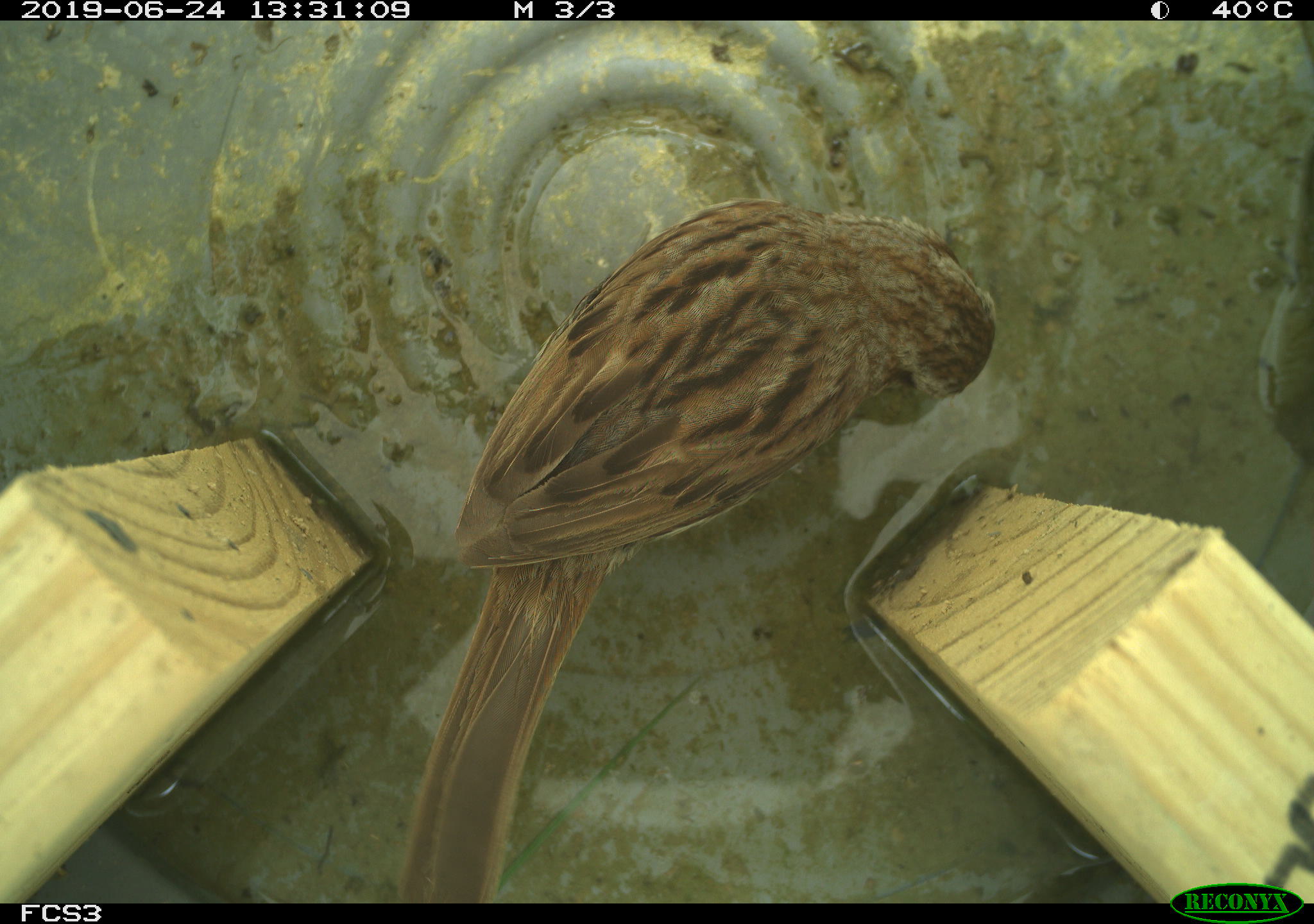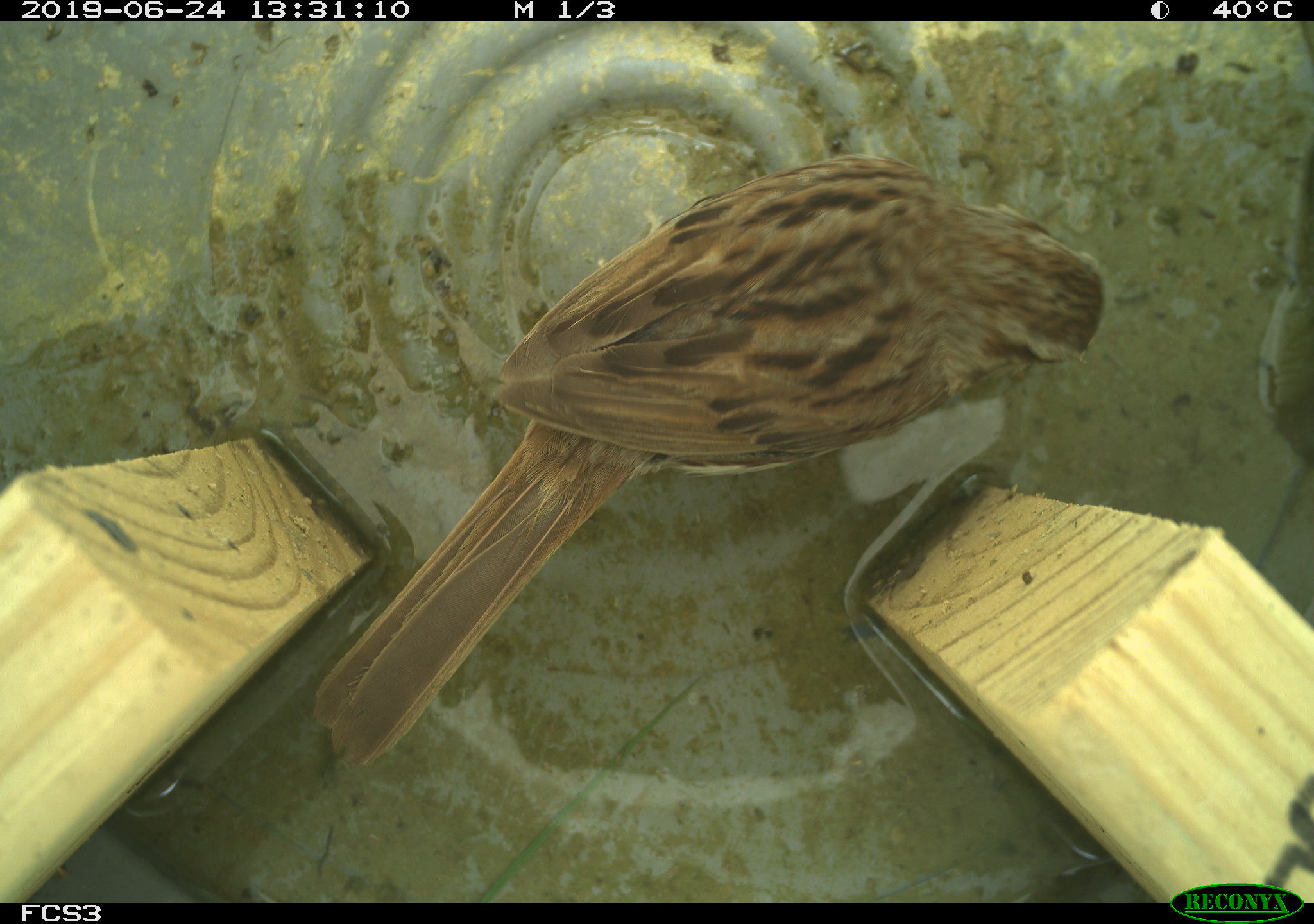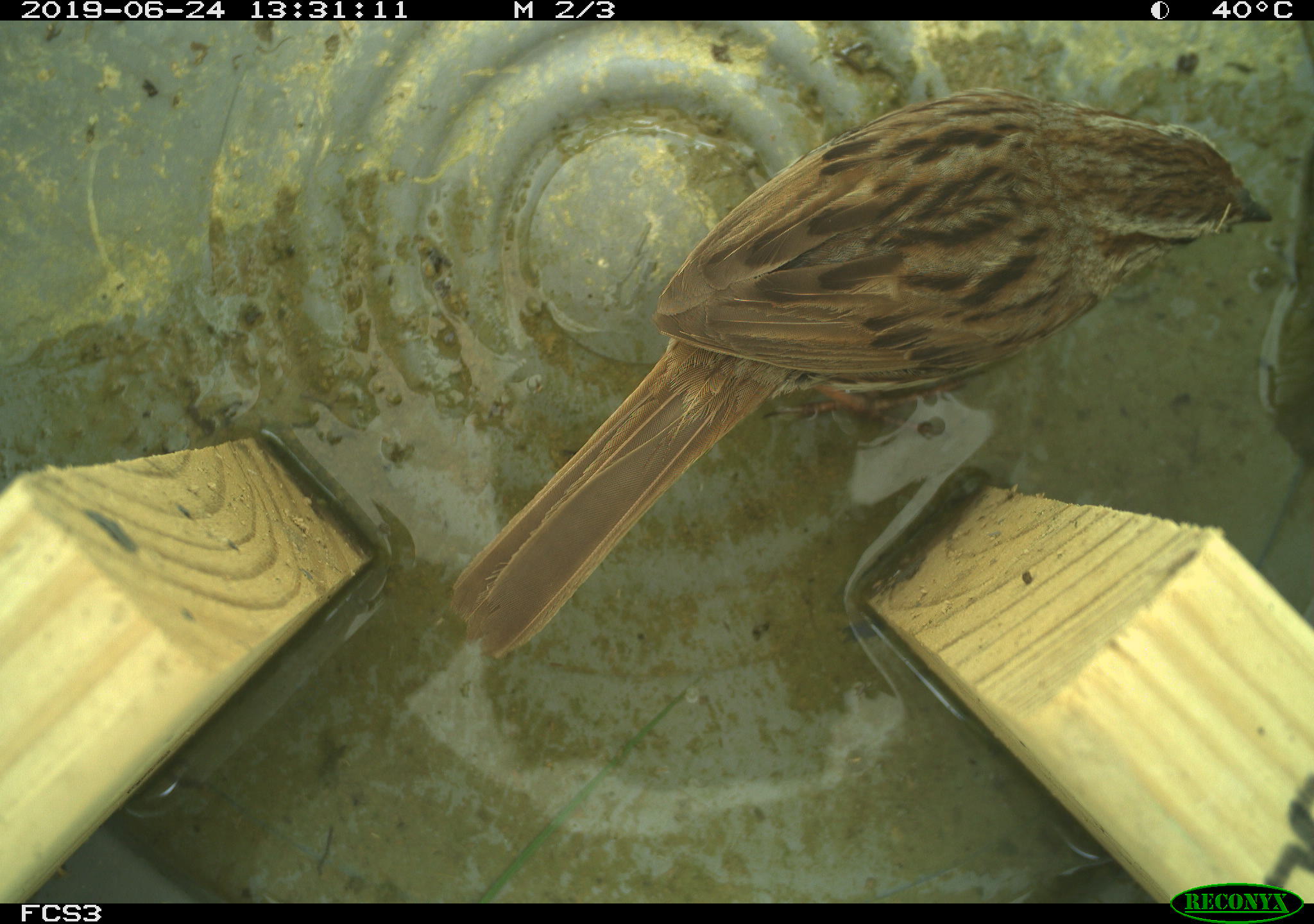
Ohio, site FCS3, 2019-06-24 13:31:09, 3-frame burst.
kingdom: Animalia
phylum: Chordata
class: Aves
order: Passeriformes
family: Passerellidae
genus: Melospiza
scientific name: Melospiza melodia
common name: song sparrow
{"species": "song sparrow (Melospiza melodia)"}